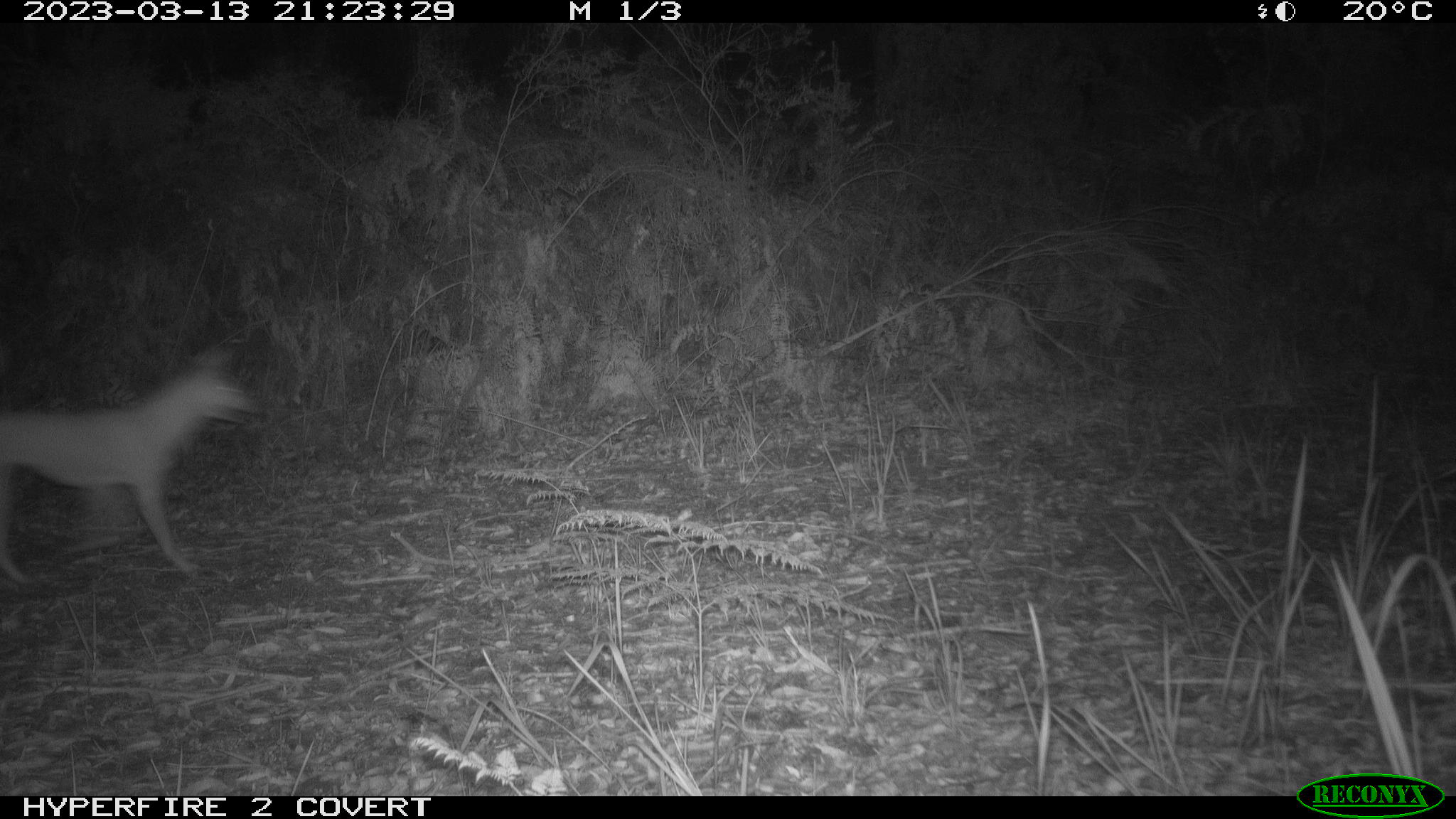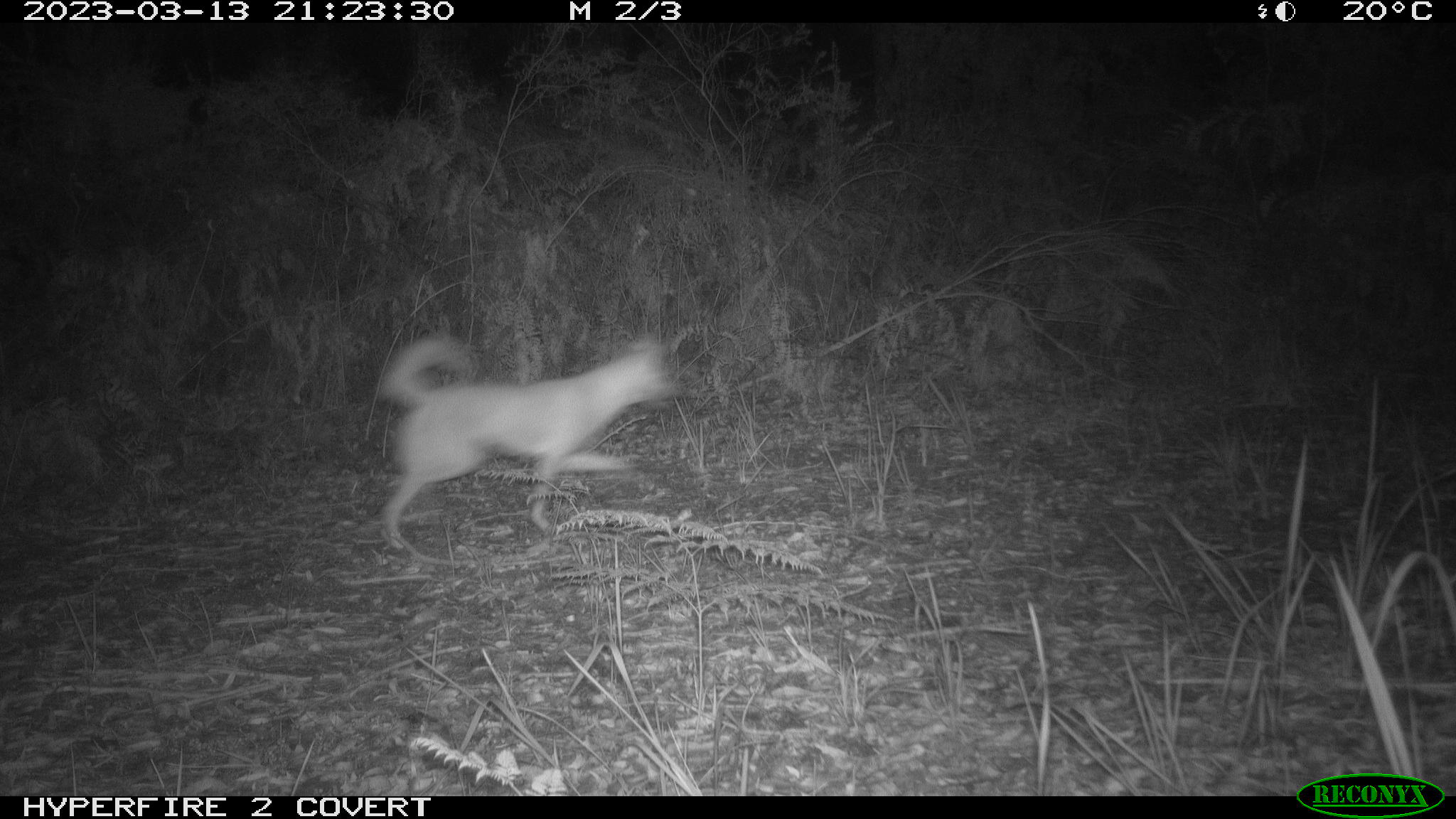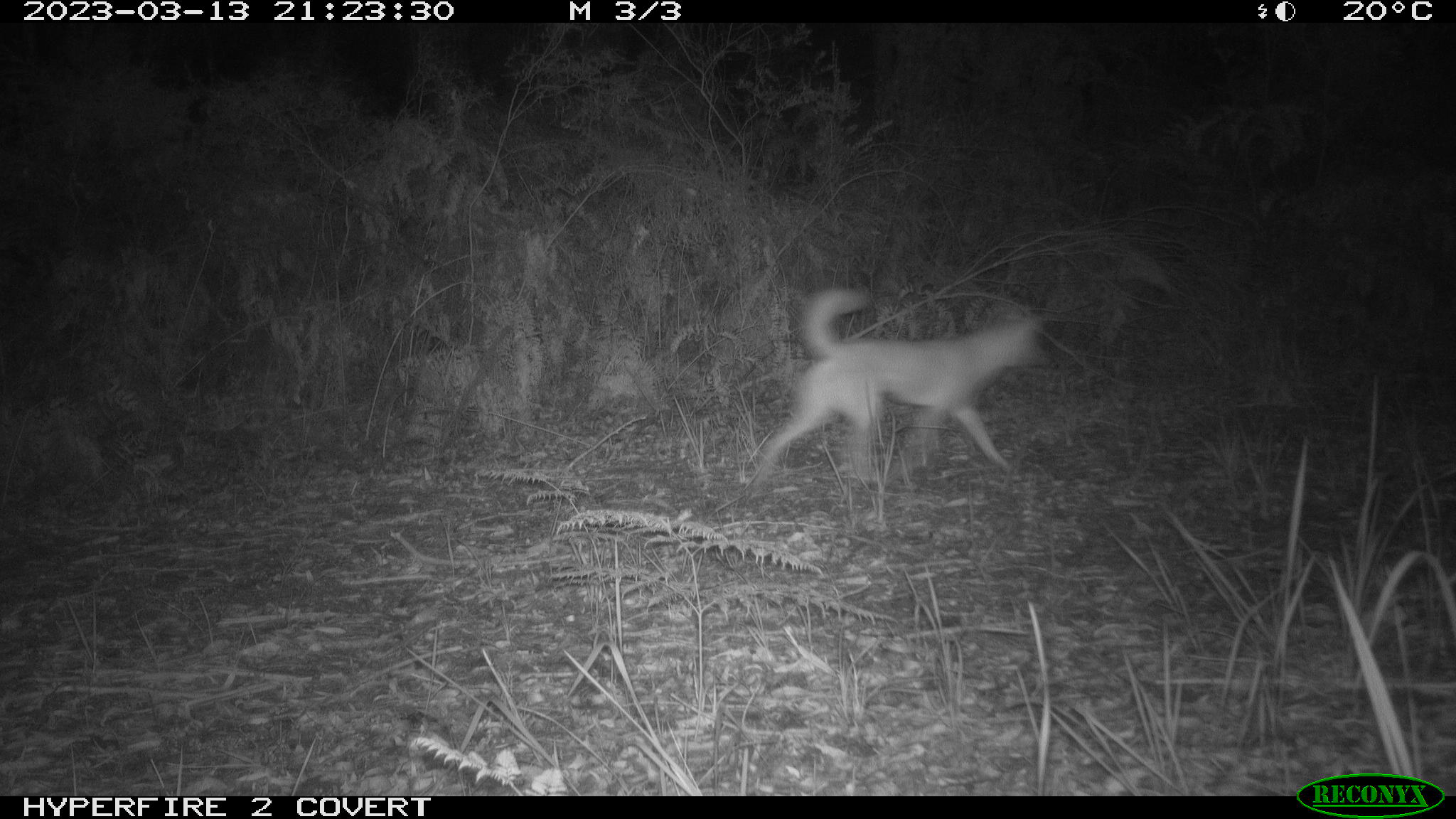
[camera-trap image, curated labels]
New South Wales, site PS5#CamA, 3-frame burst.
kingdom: Animalia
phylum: Chordata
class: Mammalia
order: Carnivora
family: Canidae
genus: Canis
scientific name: Canis familiaris dingo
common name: dingo